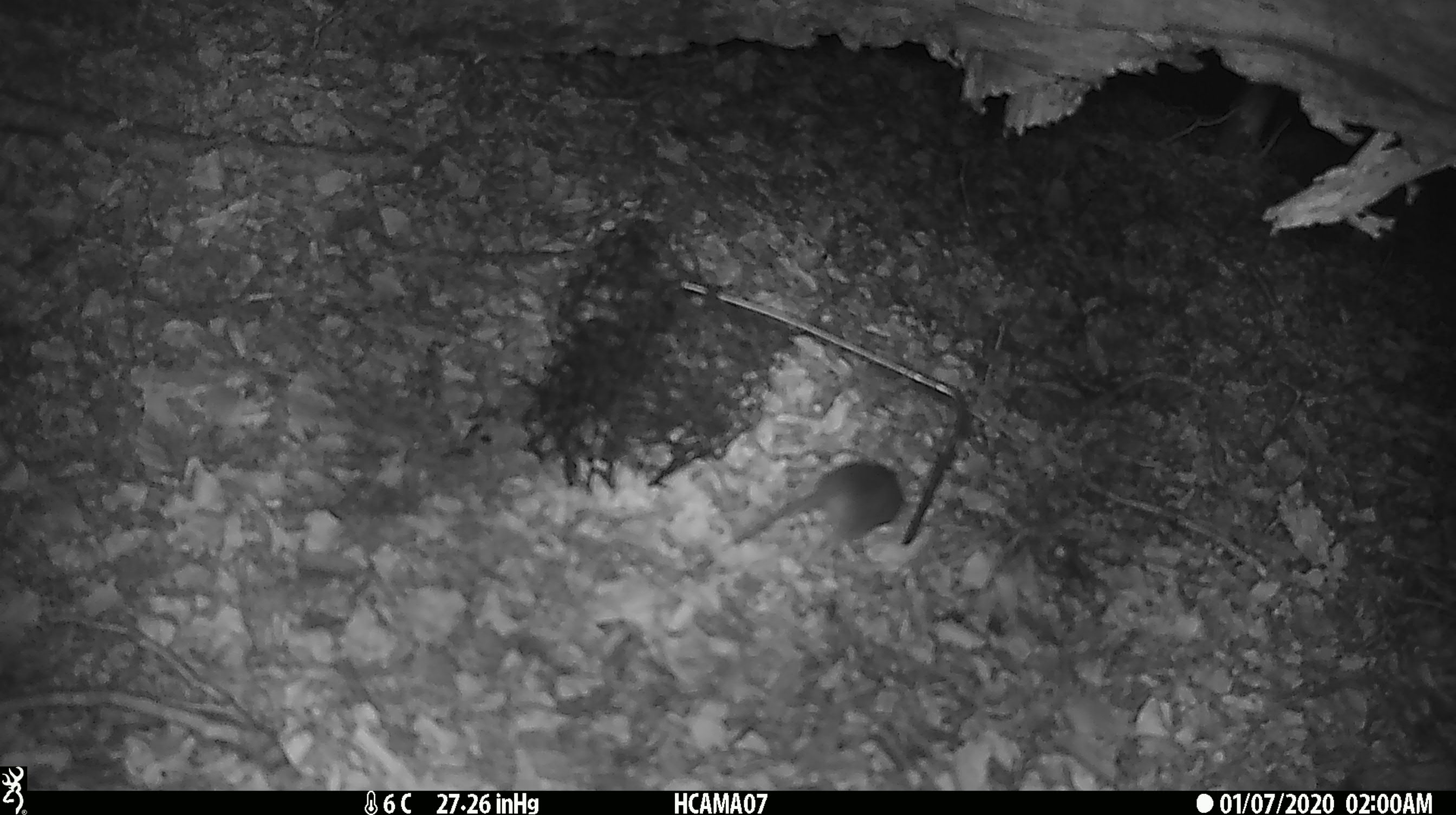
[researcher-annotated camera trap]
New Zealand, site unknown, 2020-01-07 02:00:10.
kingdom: Animalia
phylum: Chordata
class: Mammalia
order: Rodentia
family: Muridae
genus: Mus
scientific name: Mus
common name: mouse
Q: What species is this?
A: Mouse (Mus).